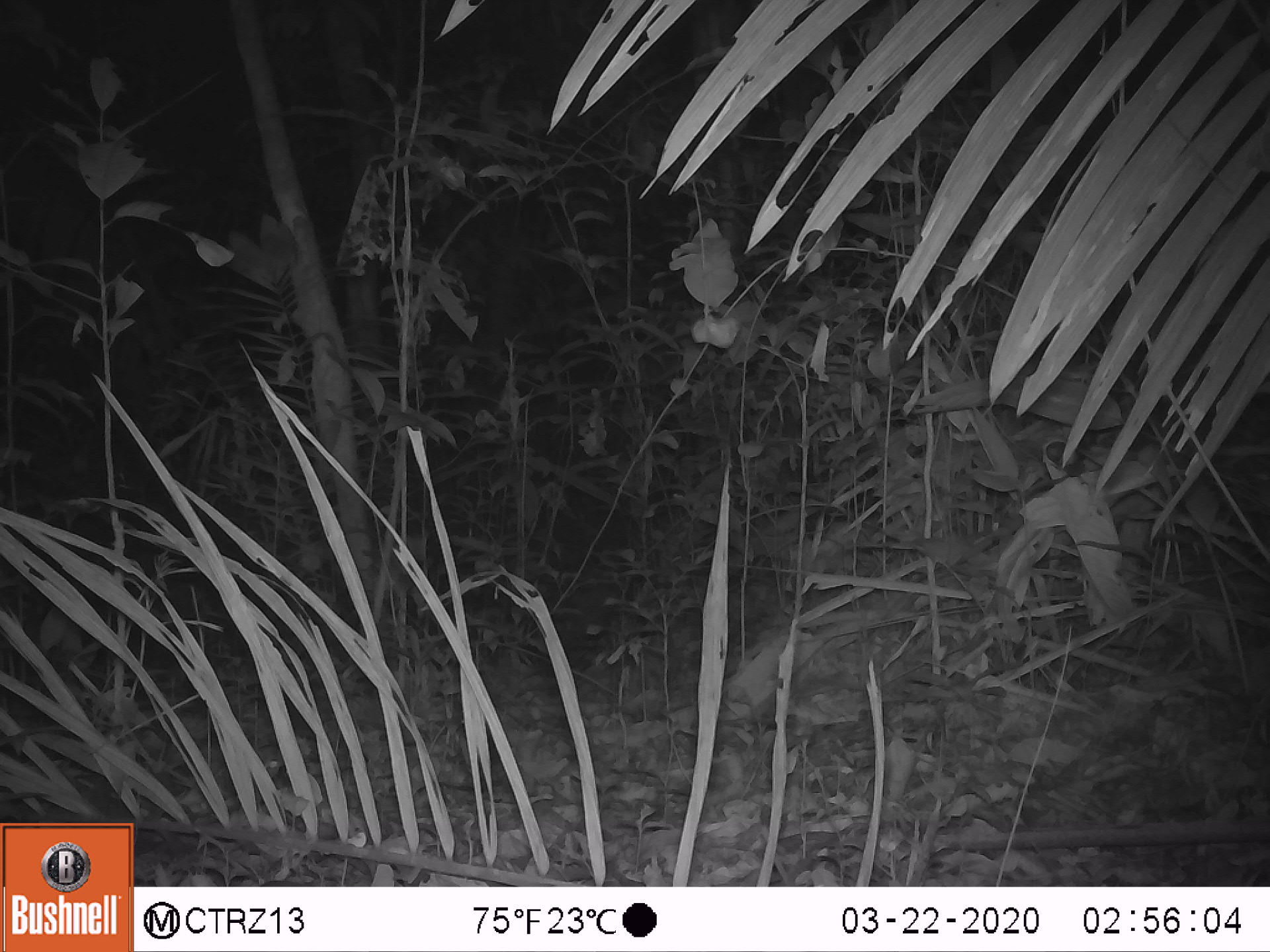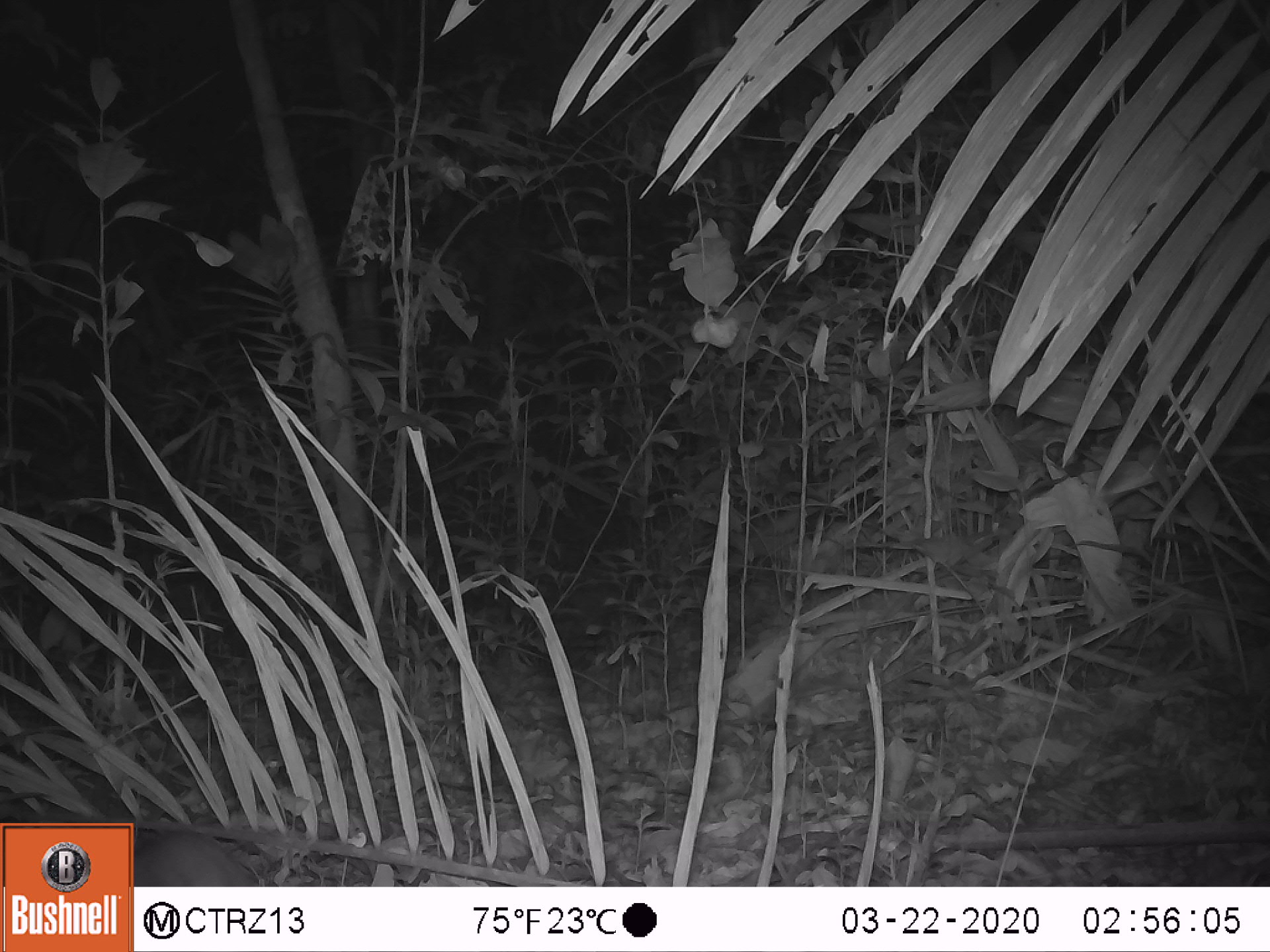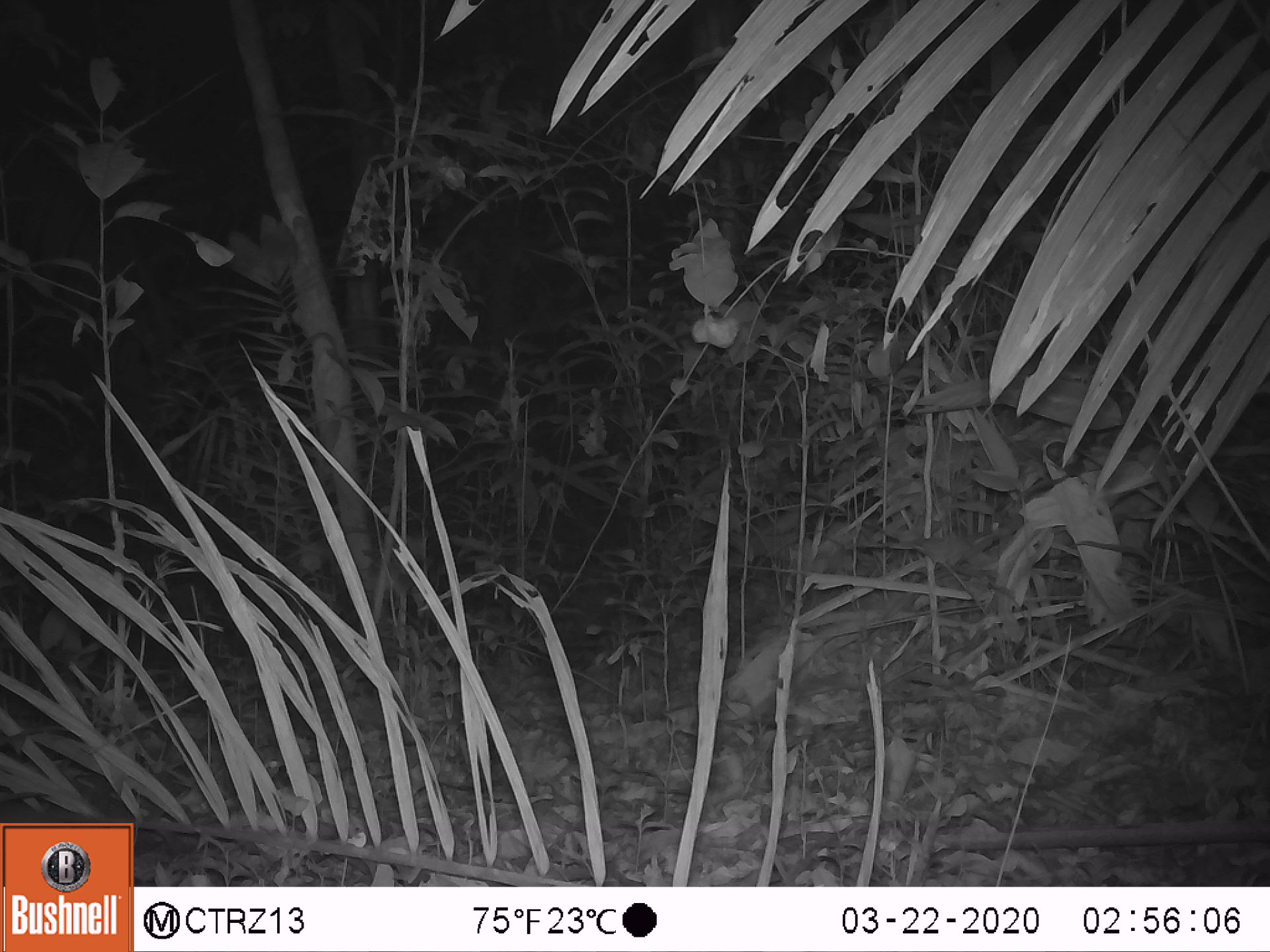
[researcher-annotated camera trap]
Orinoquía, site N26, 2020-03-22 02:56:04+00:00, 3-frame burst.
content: unidentified animal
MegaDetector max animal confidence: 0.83